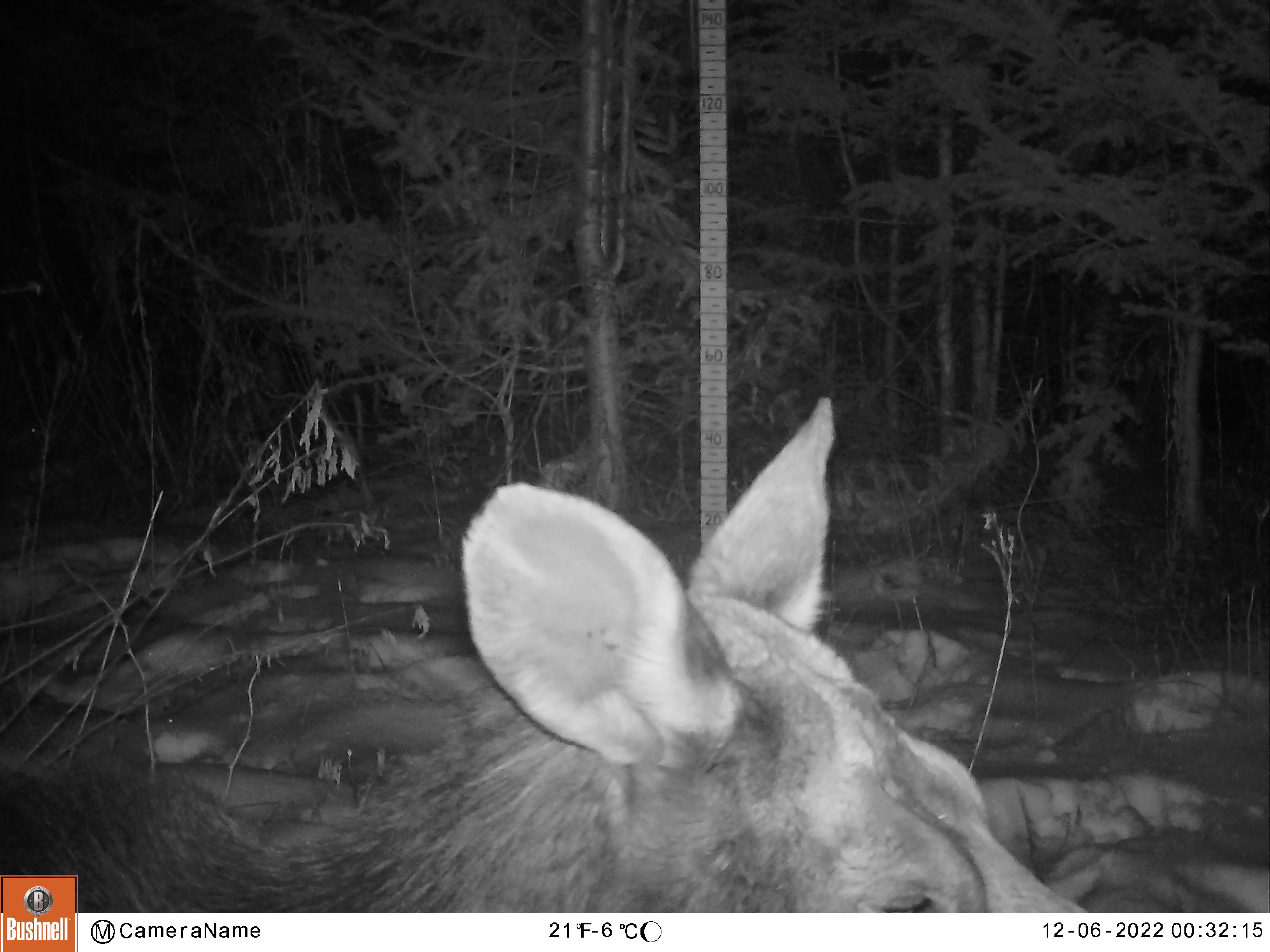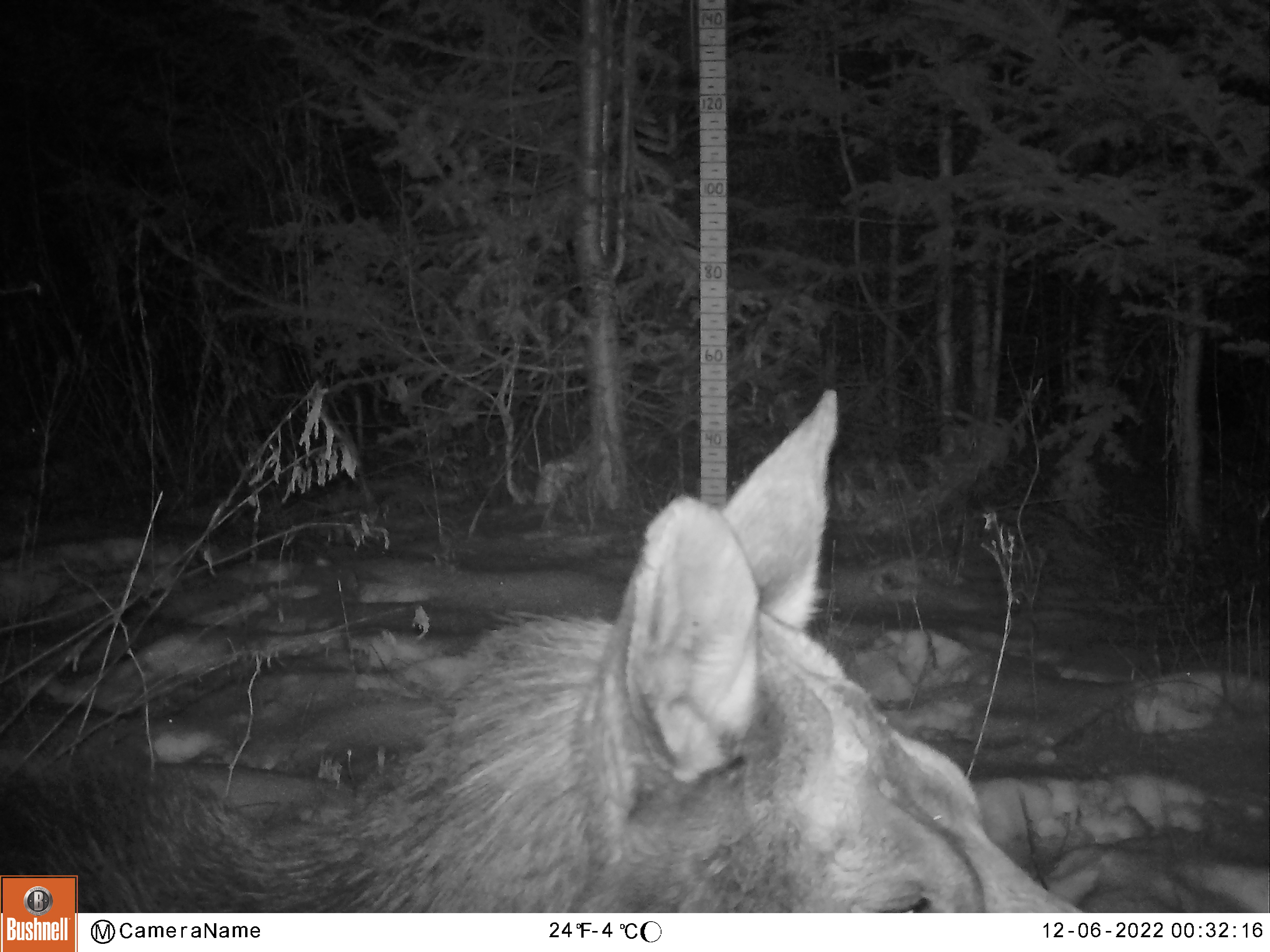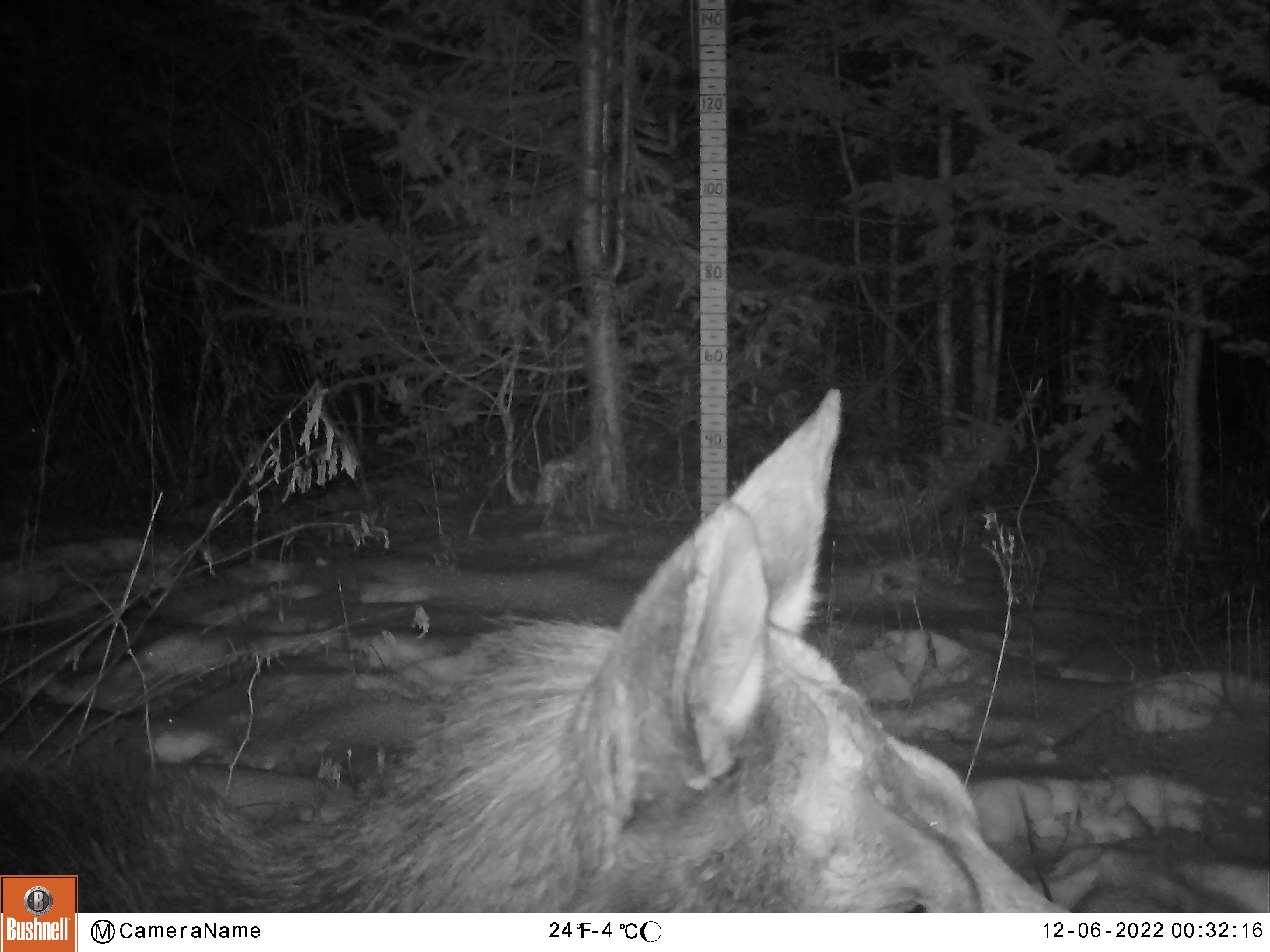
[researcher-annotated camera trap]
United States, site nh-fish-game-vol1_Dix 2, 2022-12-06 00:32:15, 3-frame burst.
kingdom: Animalia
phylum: Chordata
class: Mammalia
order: Artiodactyla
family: Cervidae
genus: Alces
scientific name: Alces alces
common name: moose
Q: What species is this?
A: Moose (Alces alces).